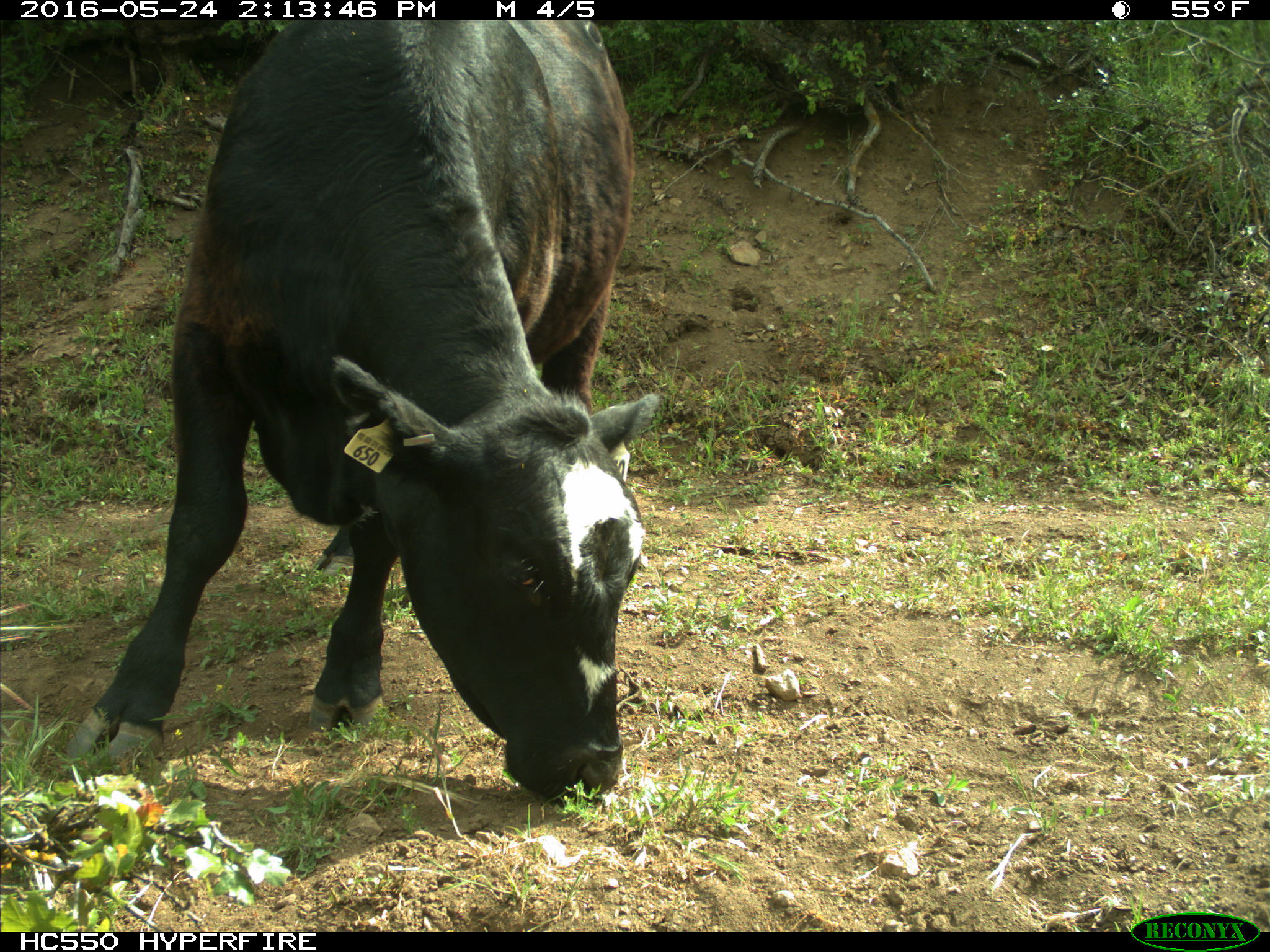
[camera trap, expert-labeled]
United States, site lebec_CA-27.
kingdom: Animalia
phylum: Chordata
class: Mammalia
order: Artiodactyla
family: Bovidae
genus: Bos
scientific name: Bos taurus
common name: domestic cow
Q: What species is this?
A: Bos taurus (domestic cow).